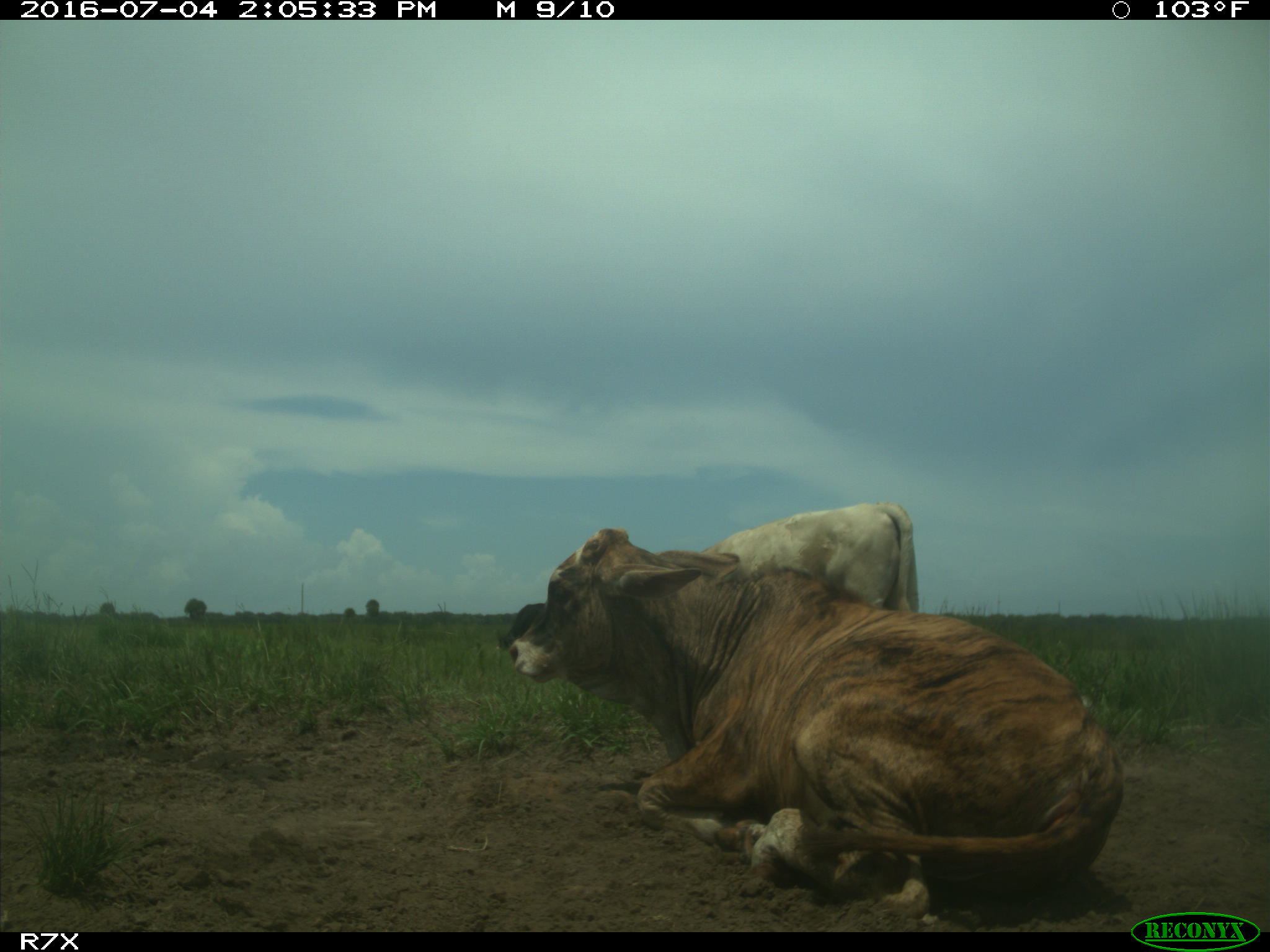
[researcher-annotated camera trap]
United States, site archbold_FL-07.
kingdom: Animalia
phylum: Chordata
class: Mammalia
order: Artiodactyla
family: Bovidae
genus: Bos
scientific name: Bos taurus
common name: domestic cow